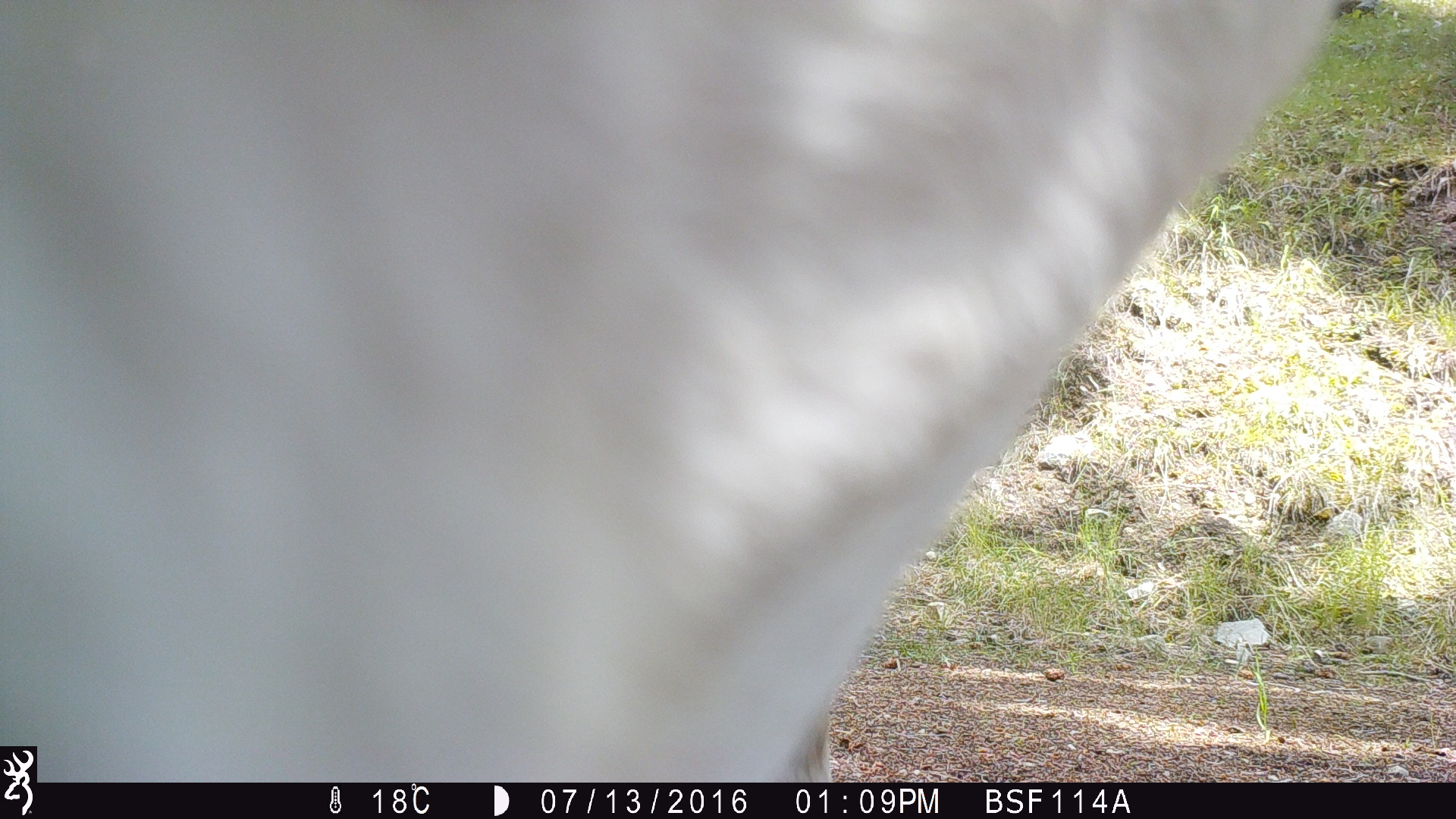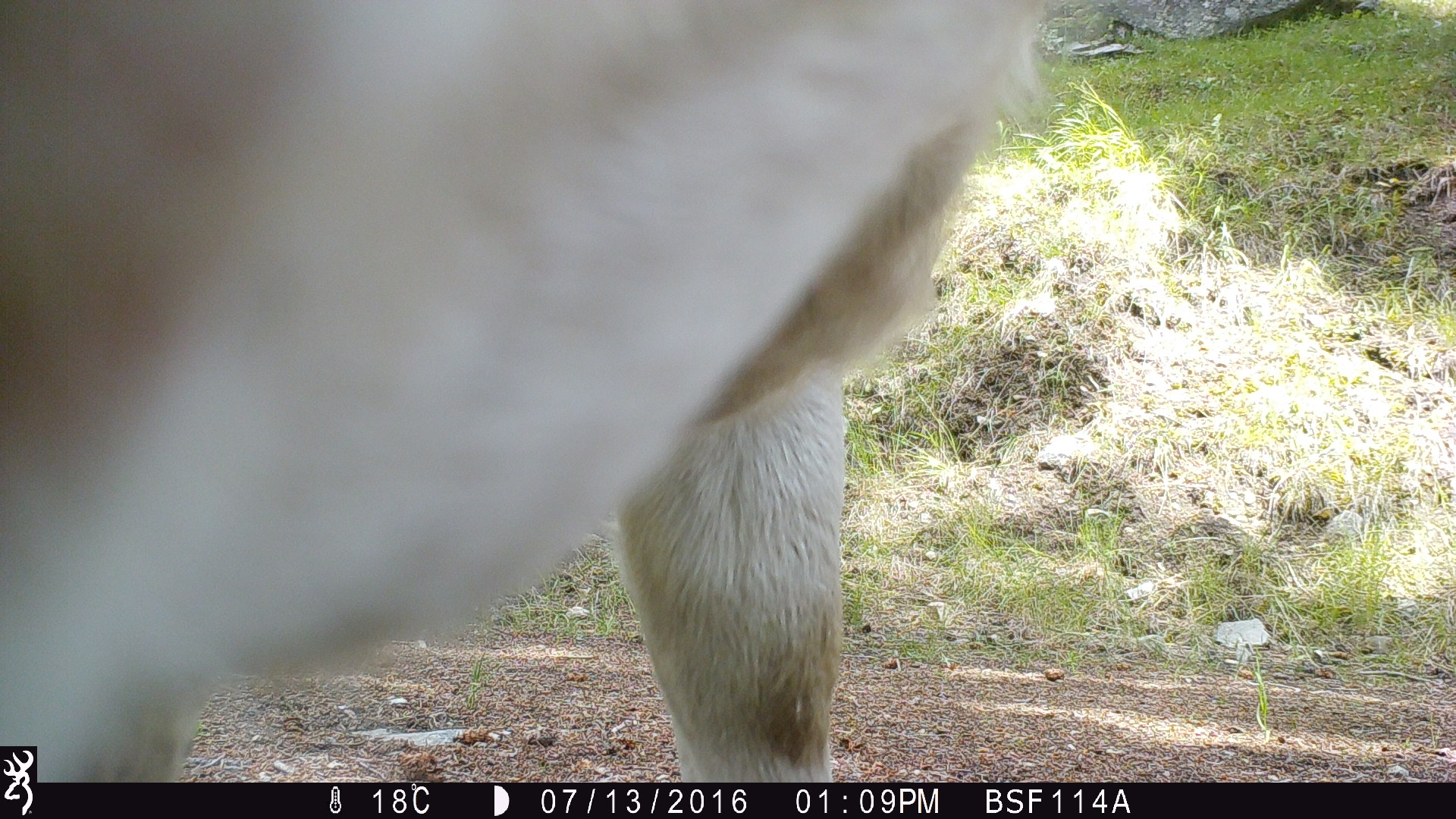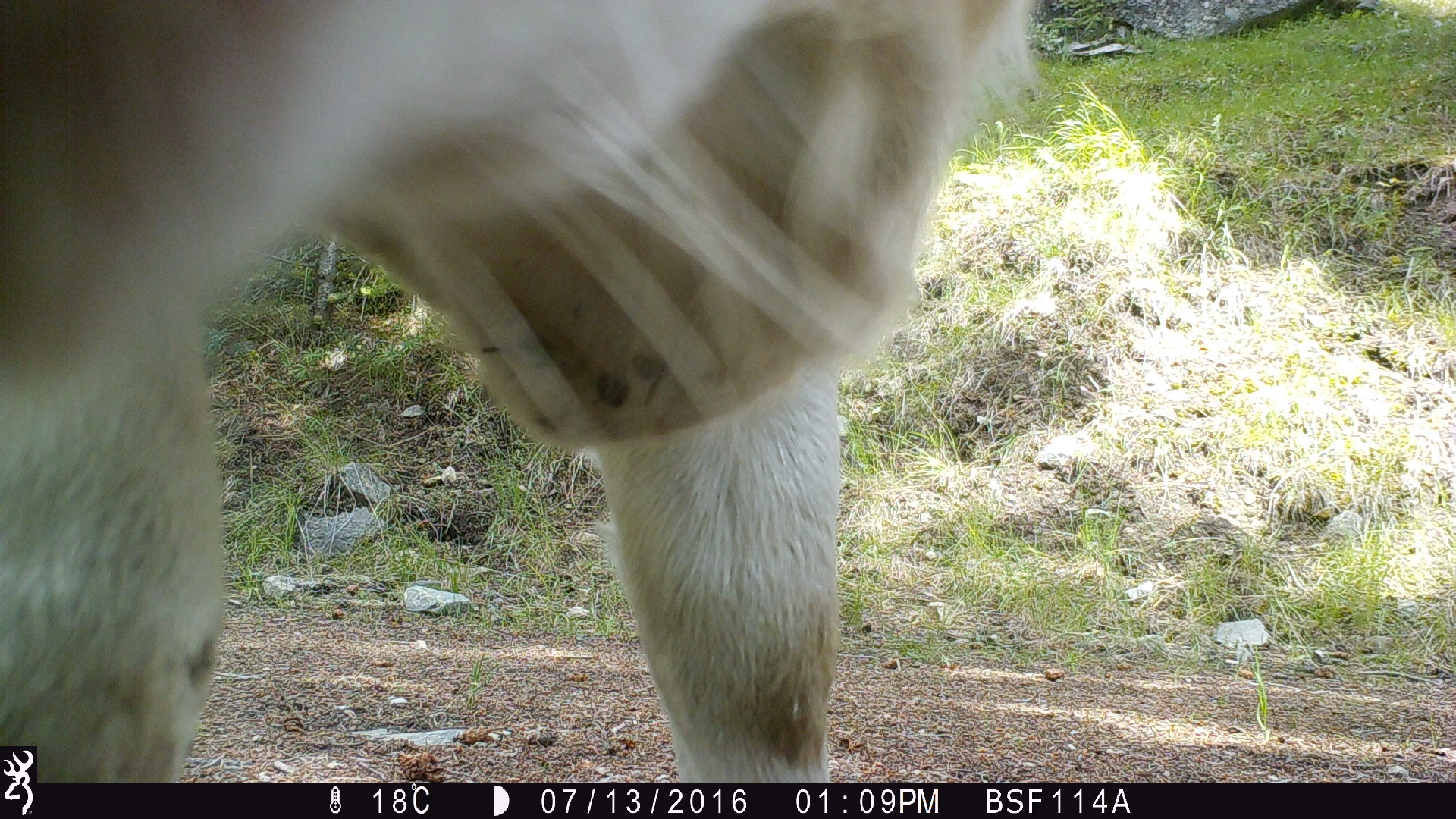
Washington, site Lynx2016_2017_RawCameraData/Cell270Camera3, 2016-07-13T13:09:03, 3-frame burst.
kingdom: Animalia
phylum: Chordata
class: Mammalia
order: Artiodactyla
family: Bovidae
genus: Bos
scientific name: Bos taurus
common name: domestic cattle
Domestic cattle (Bos taurus). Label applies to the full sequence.